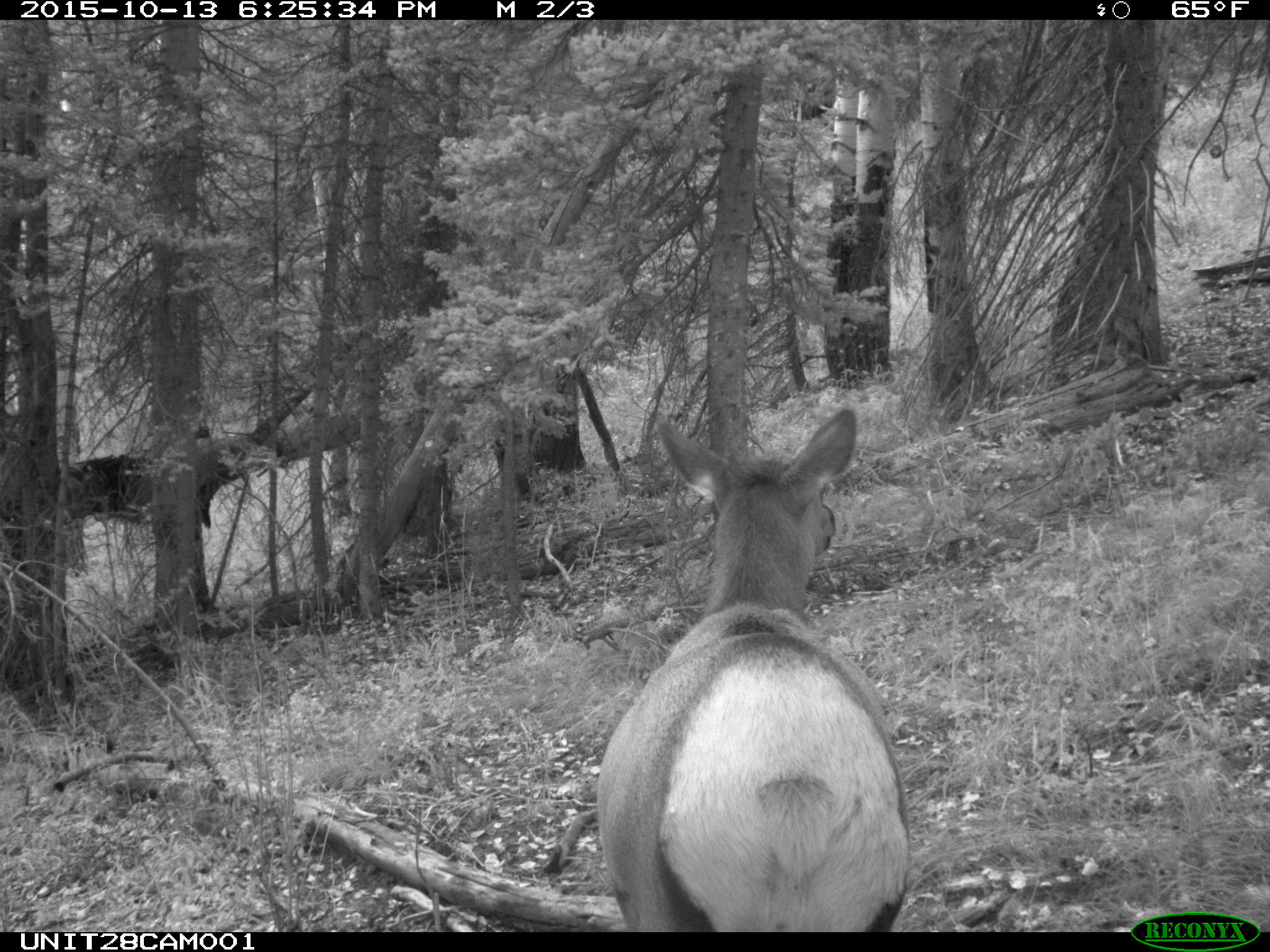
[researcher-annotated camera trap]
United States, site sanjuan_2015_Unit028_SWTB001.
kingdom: Animalia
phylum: Chordata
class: Mammalia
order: Artiodactyla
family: Cervidae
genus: Cervus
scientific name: Cervus elaphus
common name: red deer